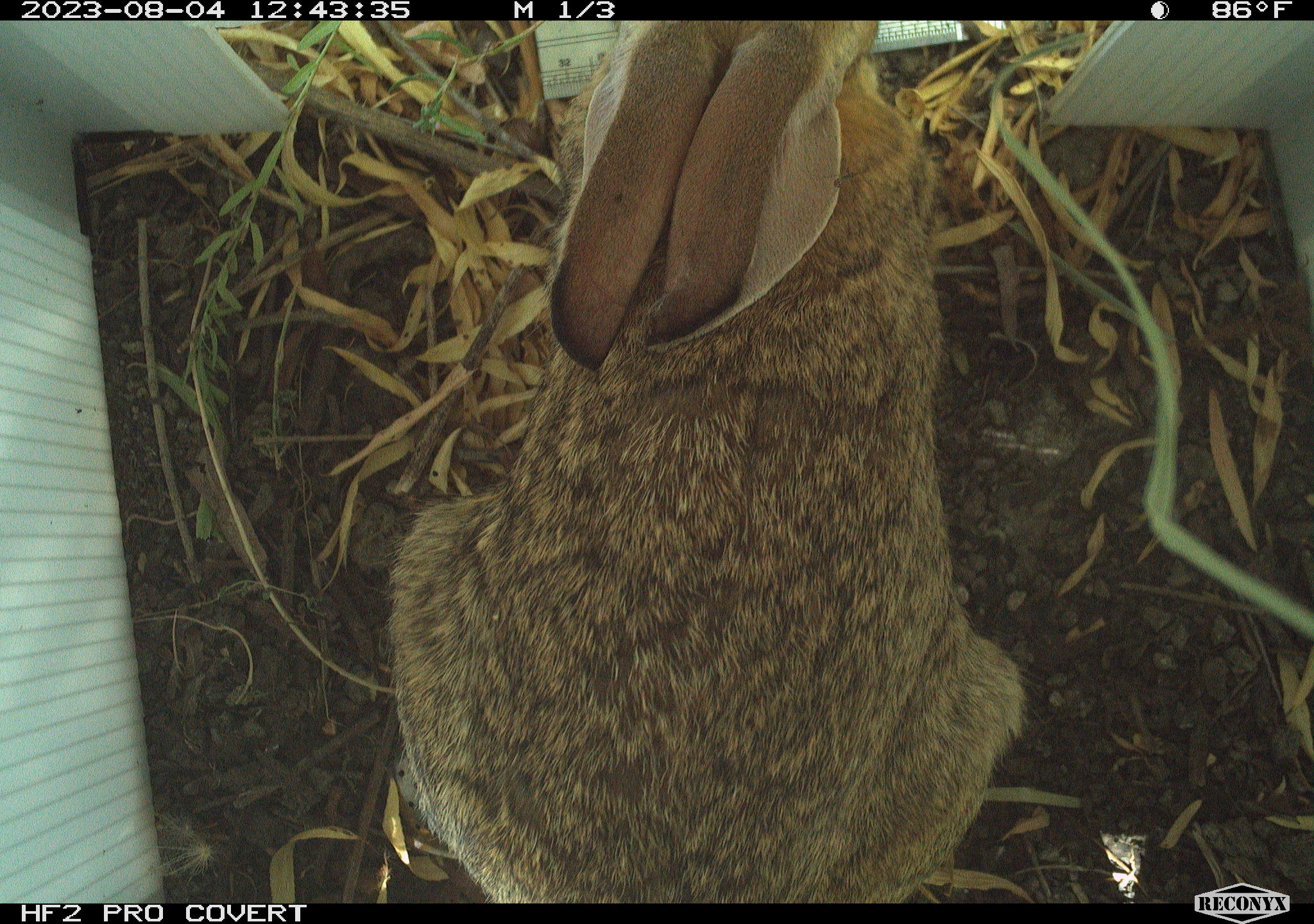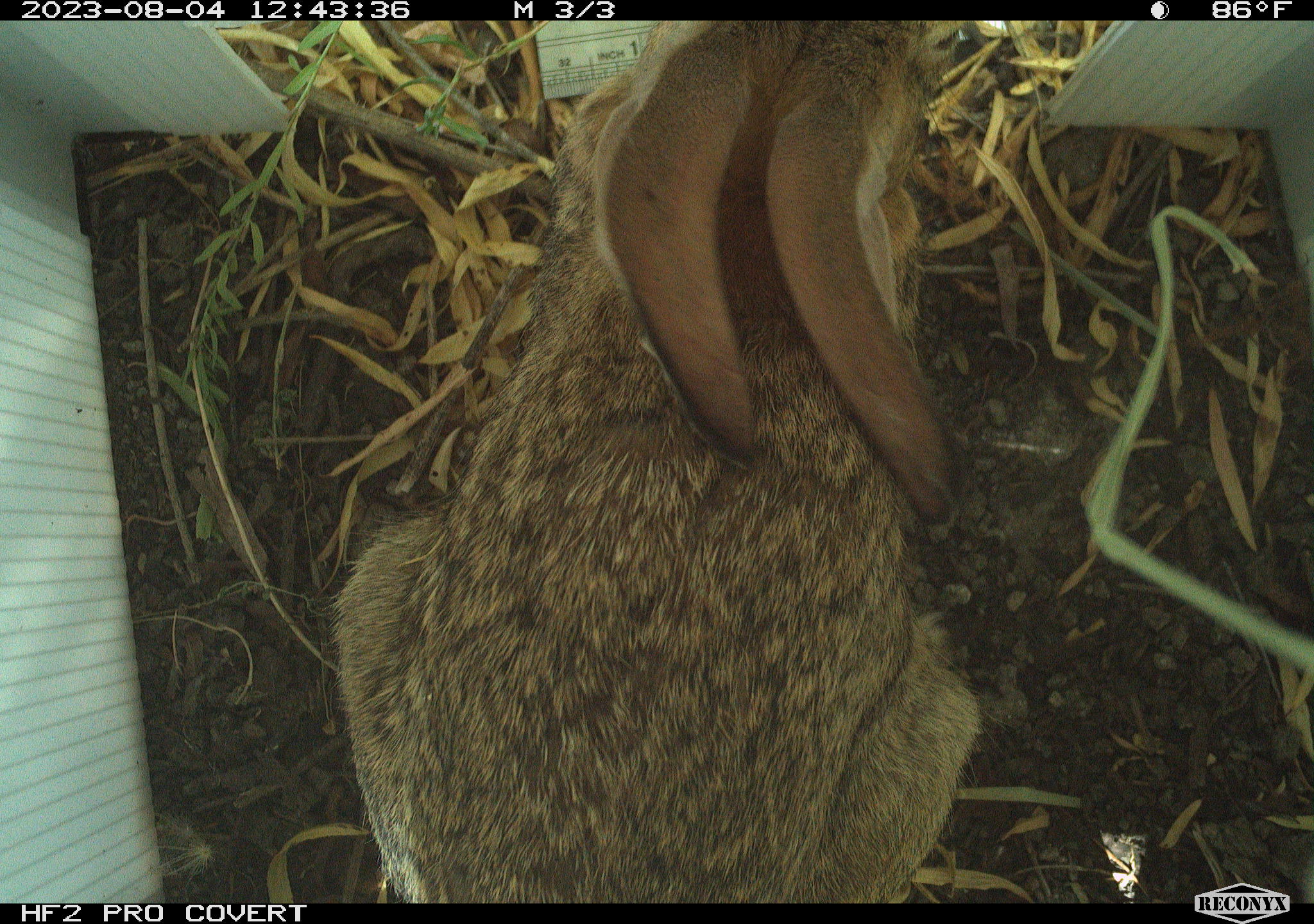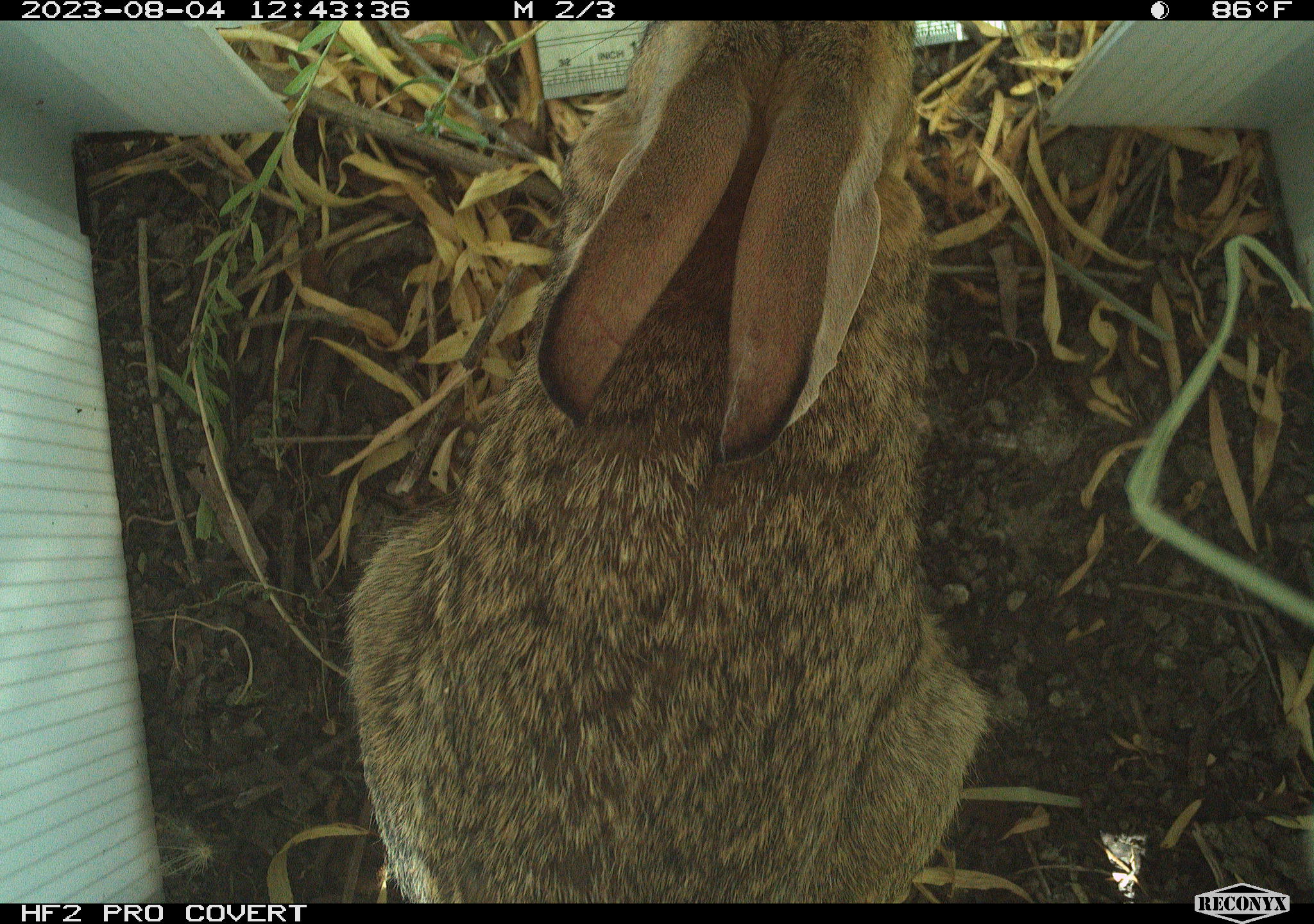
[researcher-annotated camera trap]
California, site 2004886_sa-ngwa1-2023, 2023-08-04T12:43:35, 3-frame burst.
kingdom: Animalia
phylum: Chordata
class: Mammalia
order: Lagomorpha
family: Leporidae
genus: Sylvilagus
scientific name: Sylvilagus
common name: cottontail rabbits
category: sylvilagus species